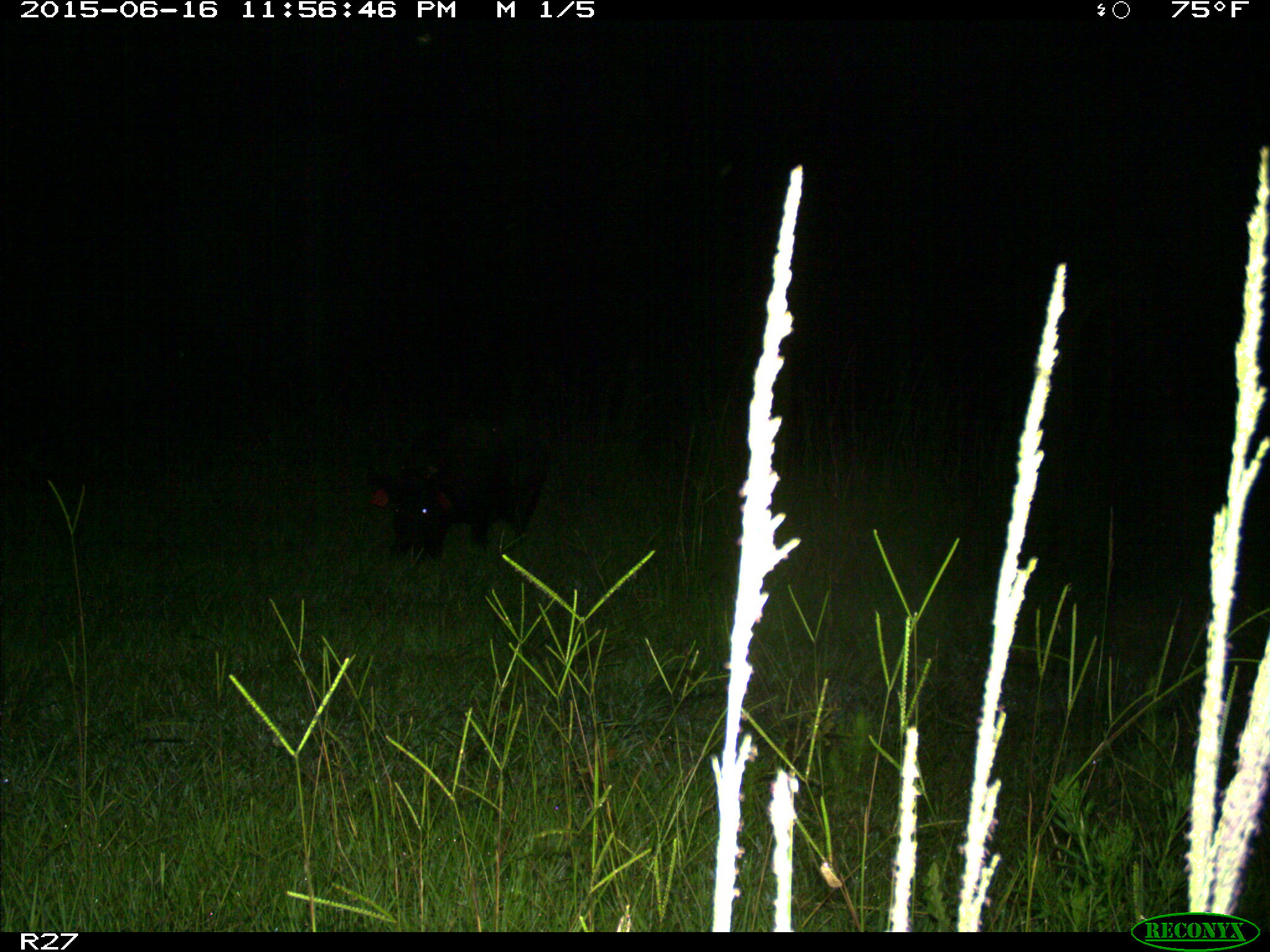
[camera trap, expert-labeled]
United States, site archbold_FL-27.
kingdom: Animalia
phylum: Chordata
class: Mammalia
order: Artiodactyla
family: Suidae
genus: Sus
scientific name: Sus scrofa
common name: wild boar